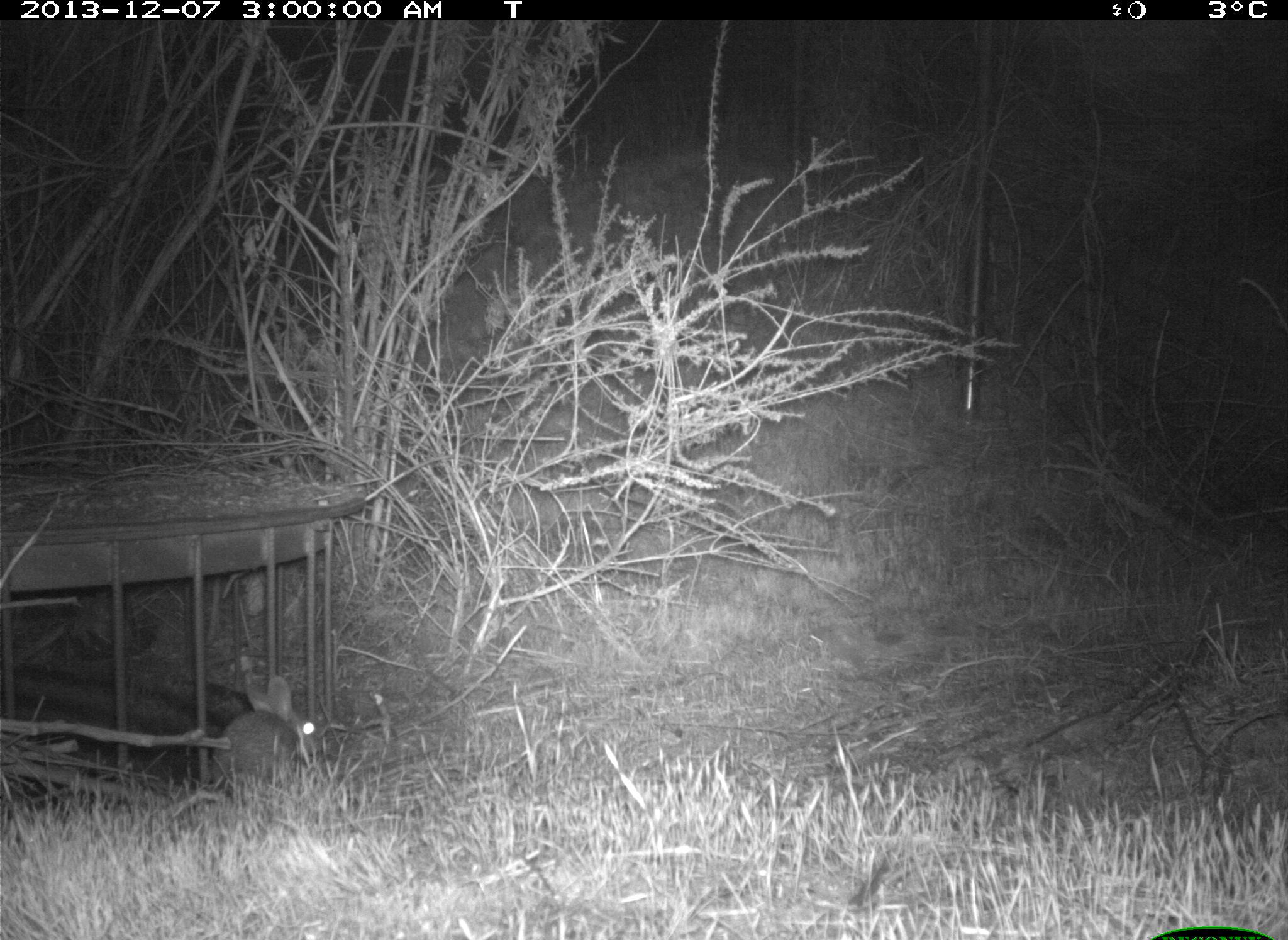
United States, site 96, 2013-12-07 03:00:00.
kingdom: Animalia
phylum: Chordata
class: Mammalia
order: Lagomorpha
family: Leporidae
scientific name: Leporidae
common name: rabbits and hares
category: rabbit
Rabbit (rabbits and hares) (Leporidae).